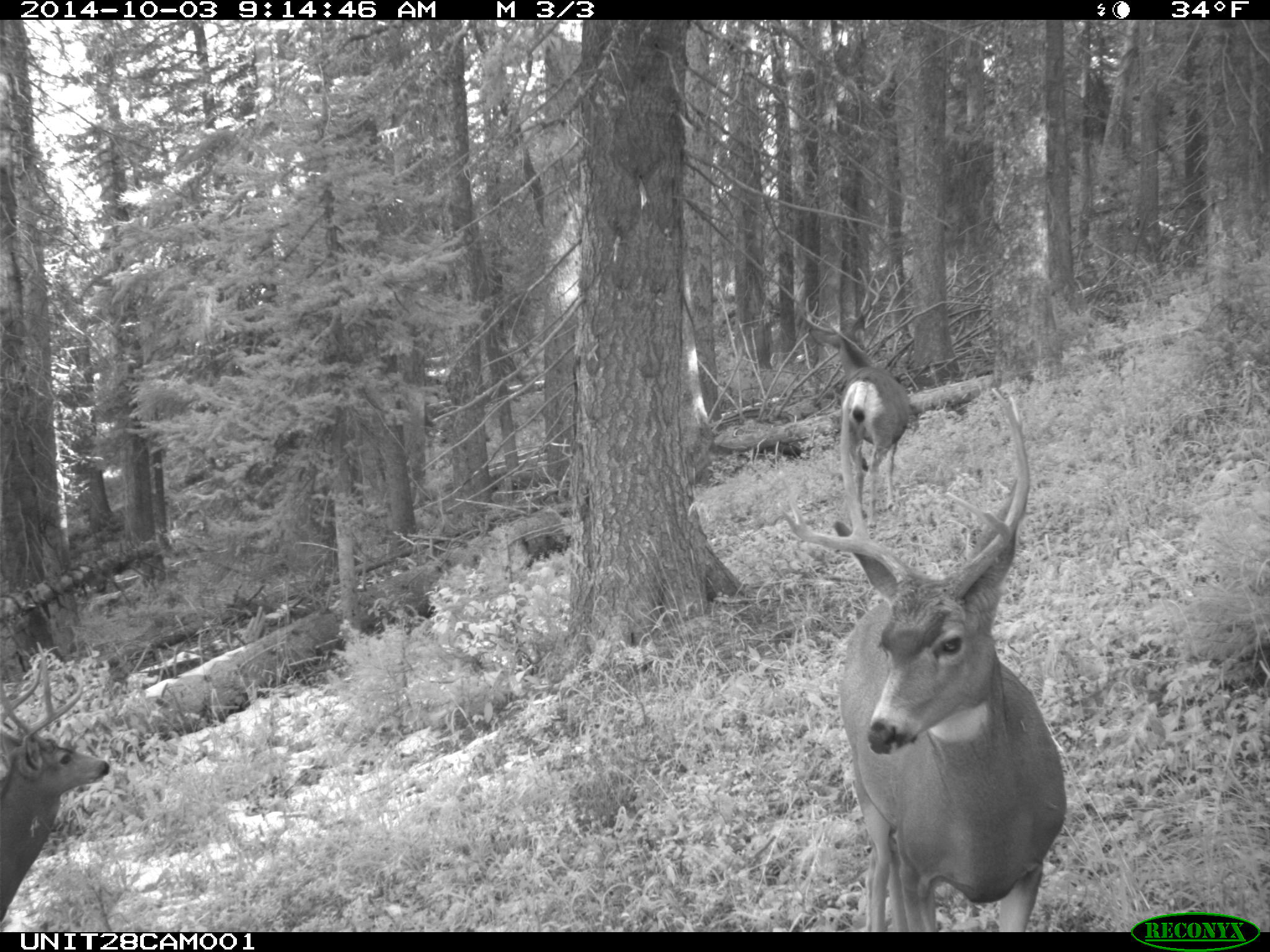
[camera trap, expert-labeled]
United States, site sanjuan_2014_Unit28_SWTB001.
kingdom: Animalia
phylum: Chordata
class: Mammalia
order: Artiodactyla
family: Cervidae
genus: Odocoileus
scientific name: Odocoileus hemionus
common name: mule deer